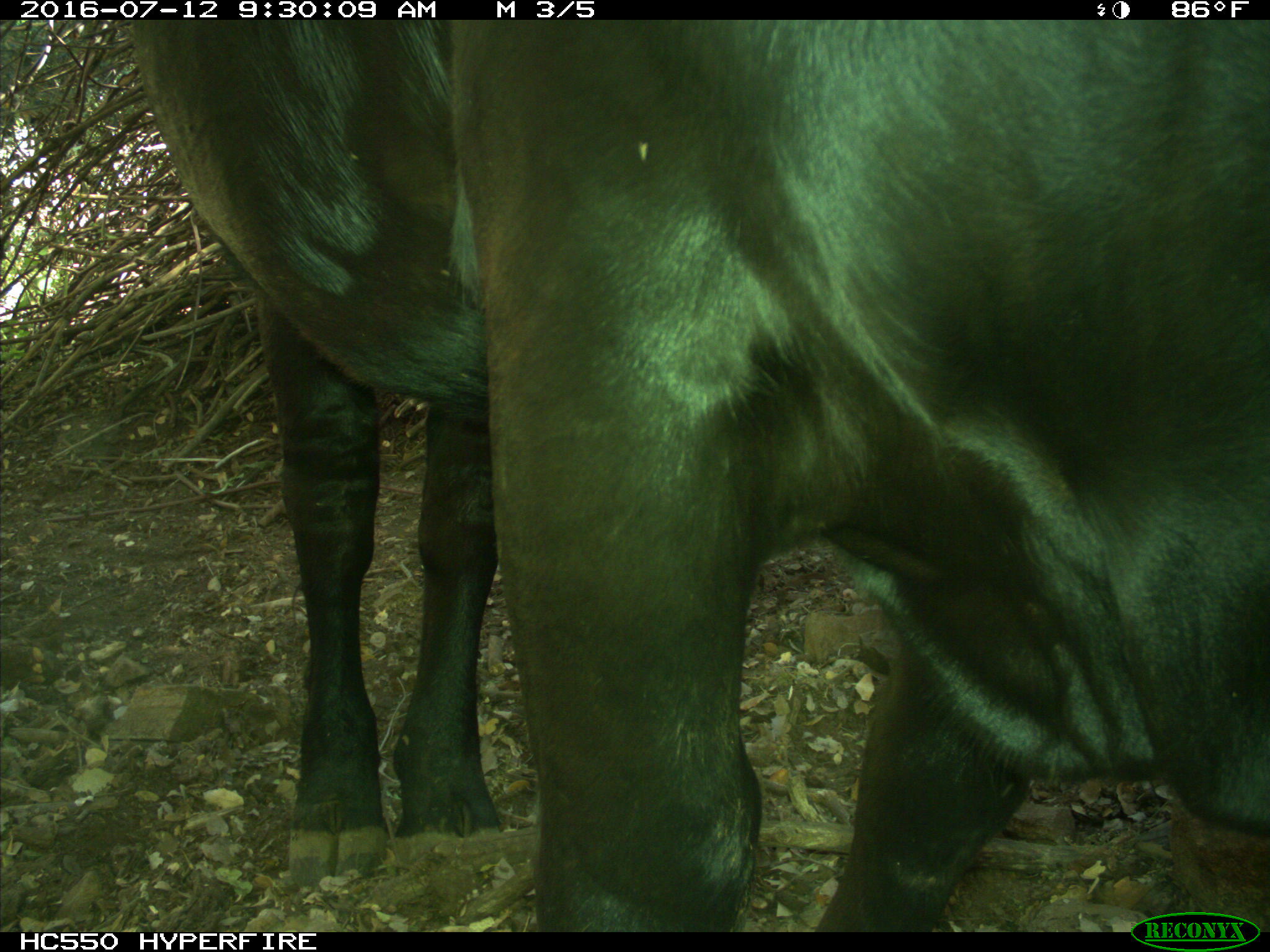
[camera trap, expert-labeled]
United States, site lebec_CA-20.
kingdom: Animalia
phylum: Chordata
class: Mammalia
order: Artiodactyla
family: Bovidae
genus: Bos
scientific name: Bos taurus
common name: domestic cow